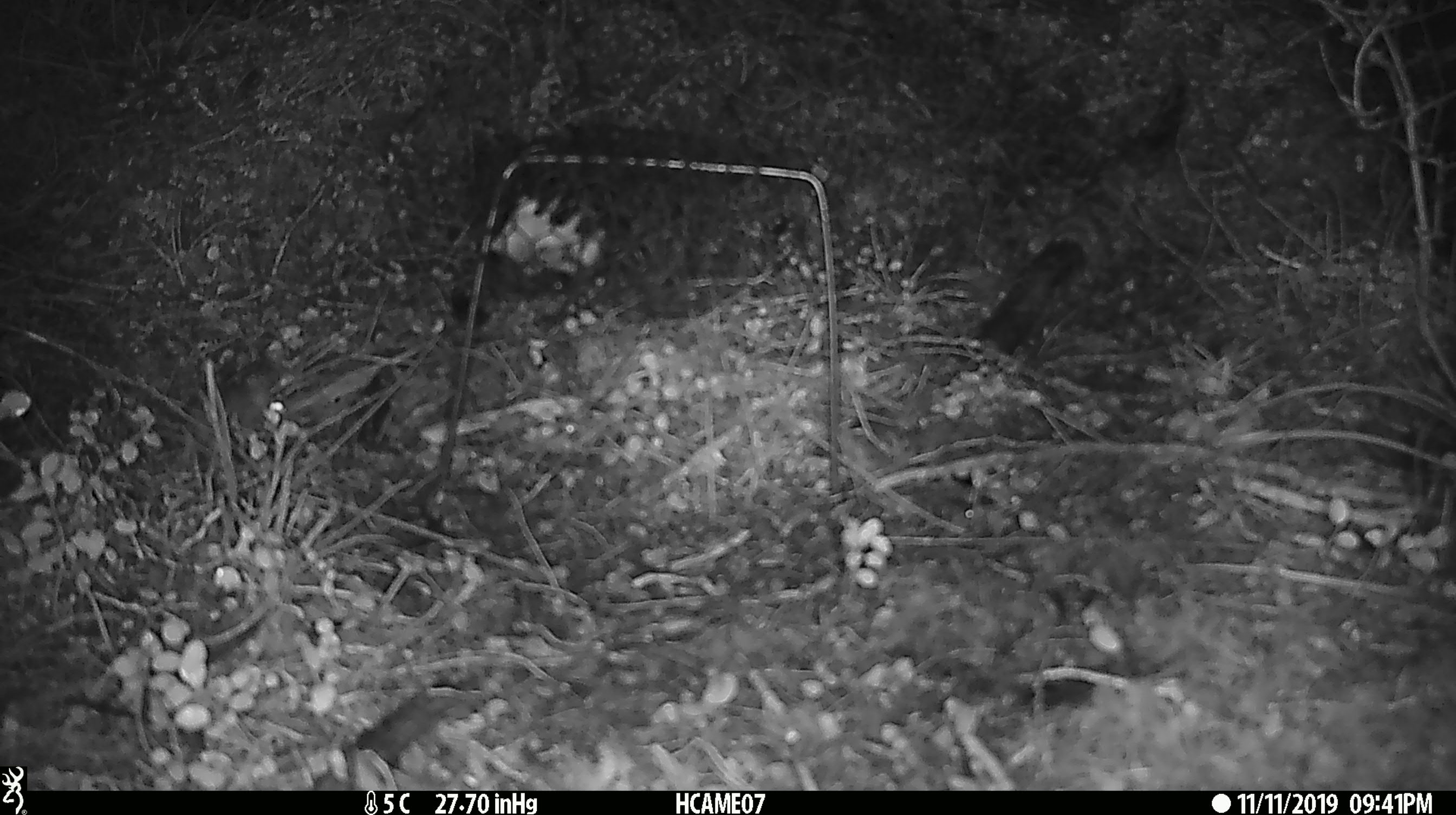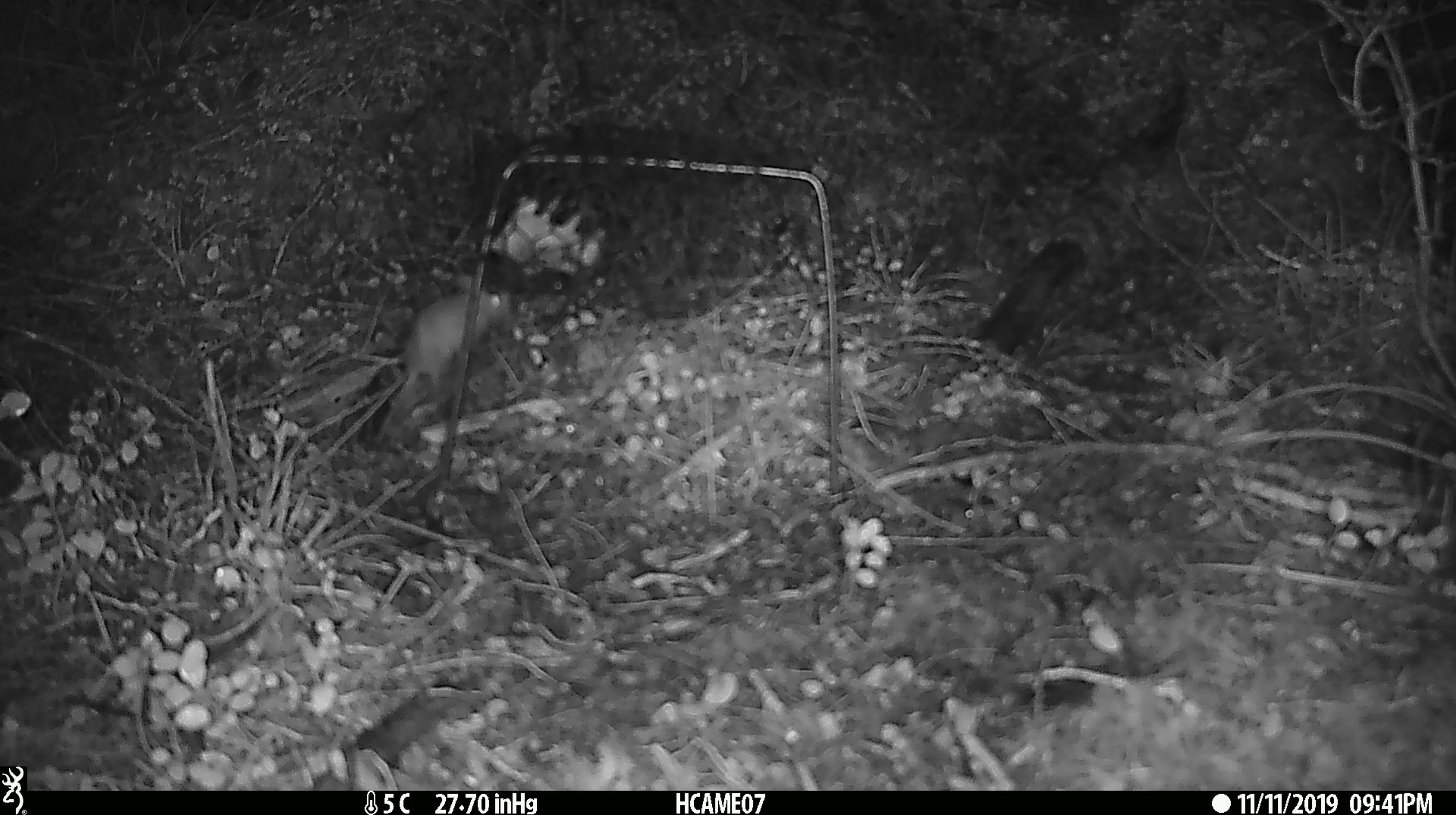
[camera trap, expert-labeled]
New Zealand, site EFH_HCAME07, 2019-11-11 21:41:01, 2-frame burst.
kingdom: Animalia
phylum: Chordata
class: Mammalia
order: Rodentia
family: Muridae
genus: Mus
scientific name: Mus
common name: mouse